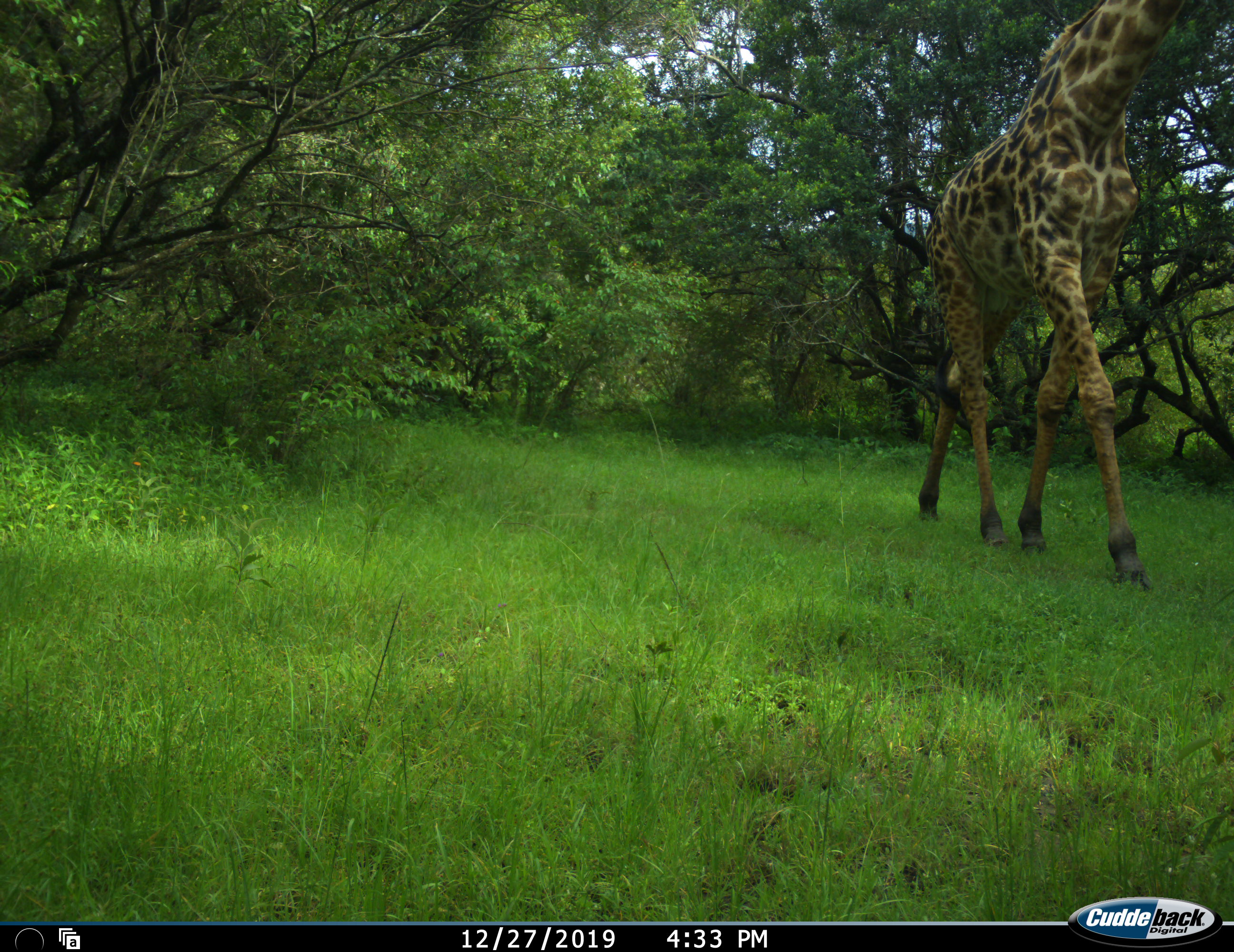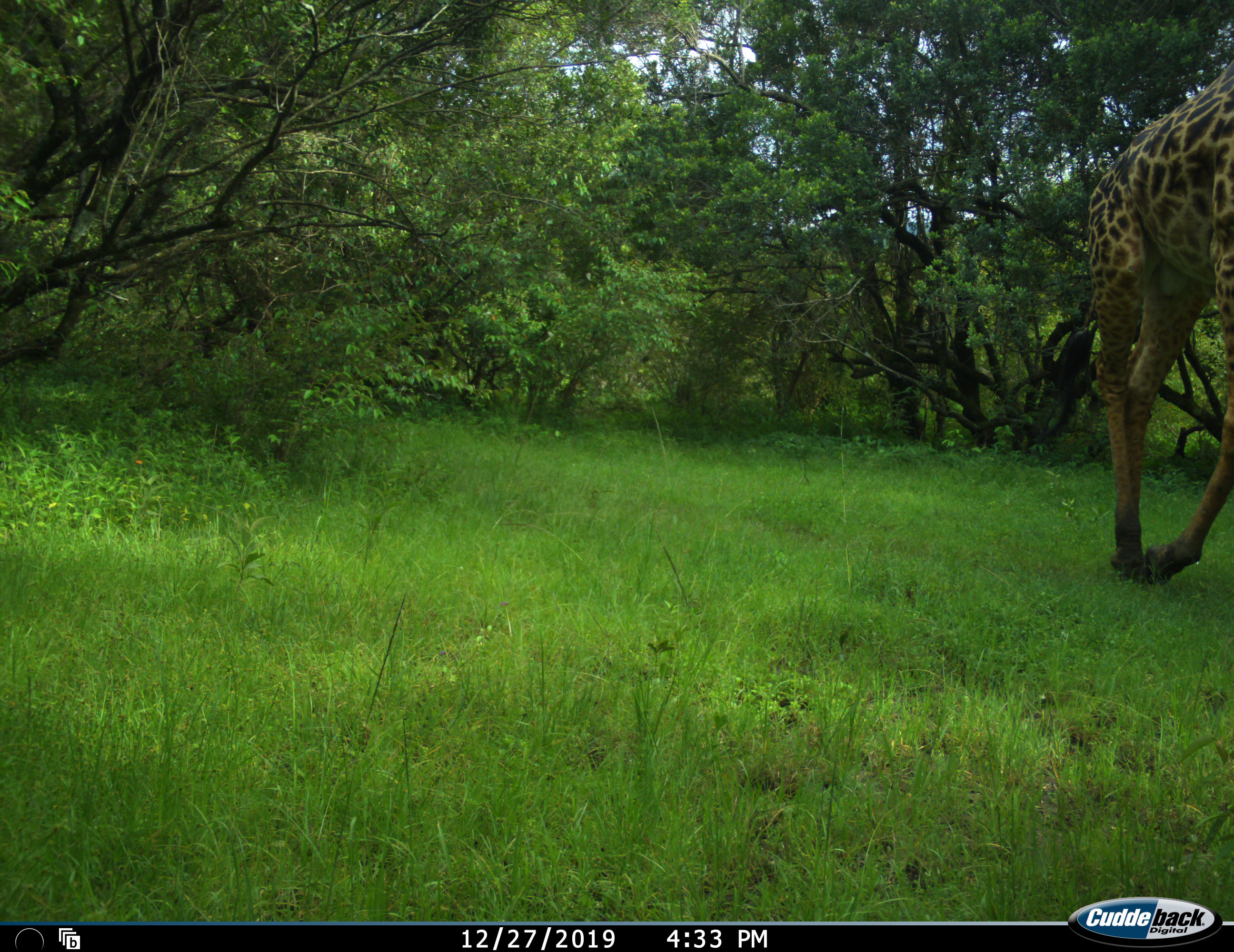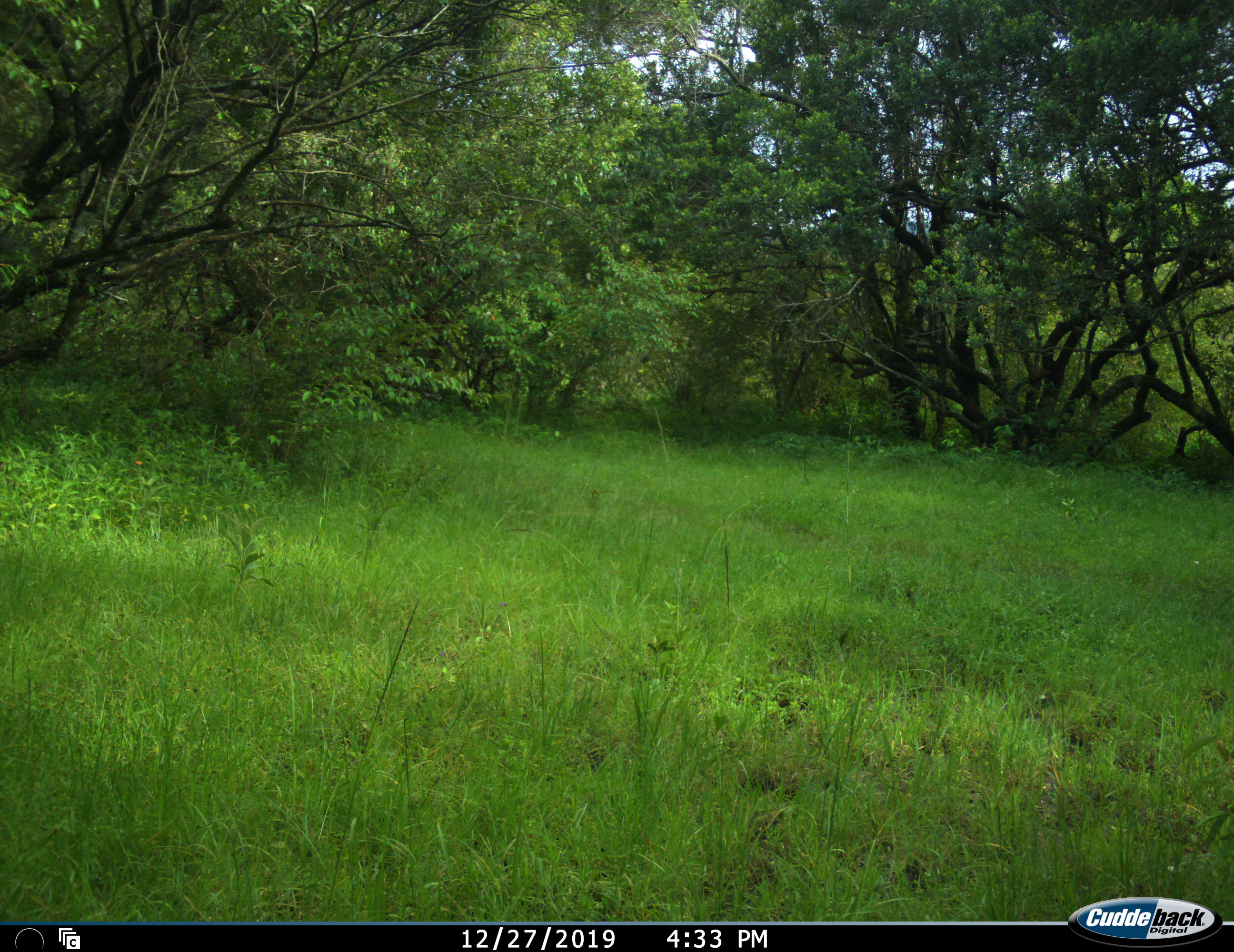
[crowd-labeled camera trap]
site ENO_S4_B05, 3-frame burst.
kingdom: Animalia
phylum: Chordata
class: Mammalia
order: Artiodactyla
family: Giraffidae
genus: Giraffa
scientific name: Giraffa camelopardalis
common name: giraffe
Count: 1.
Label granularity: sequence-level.